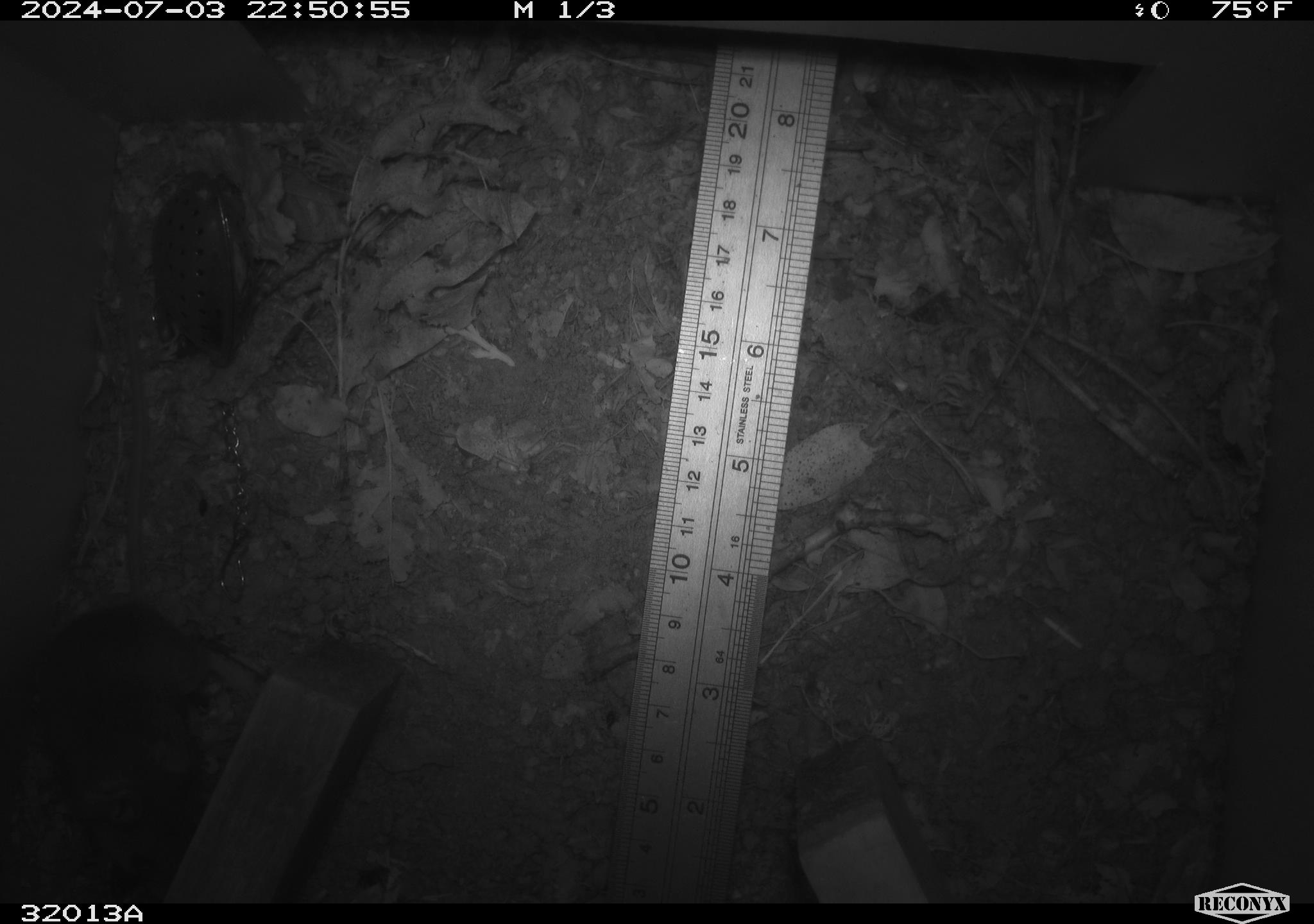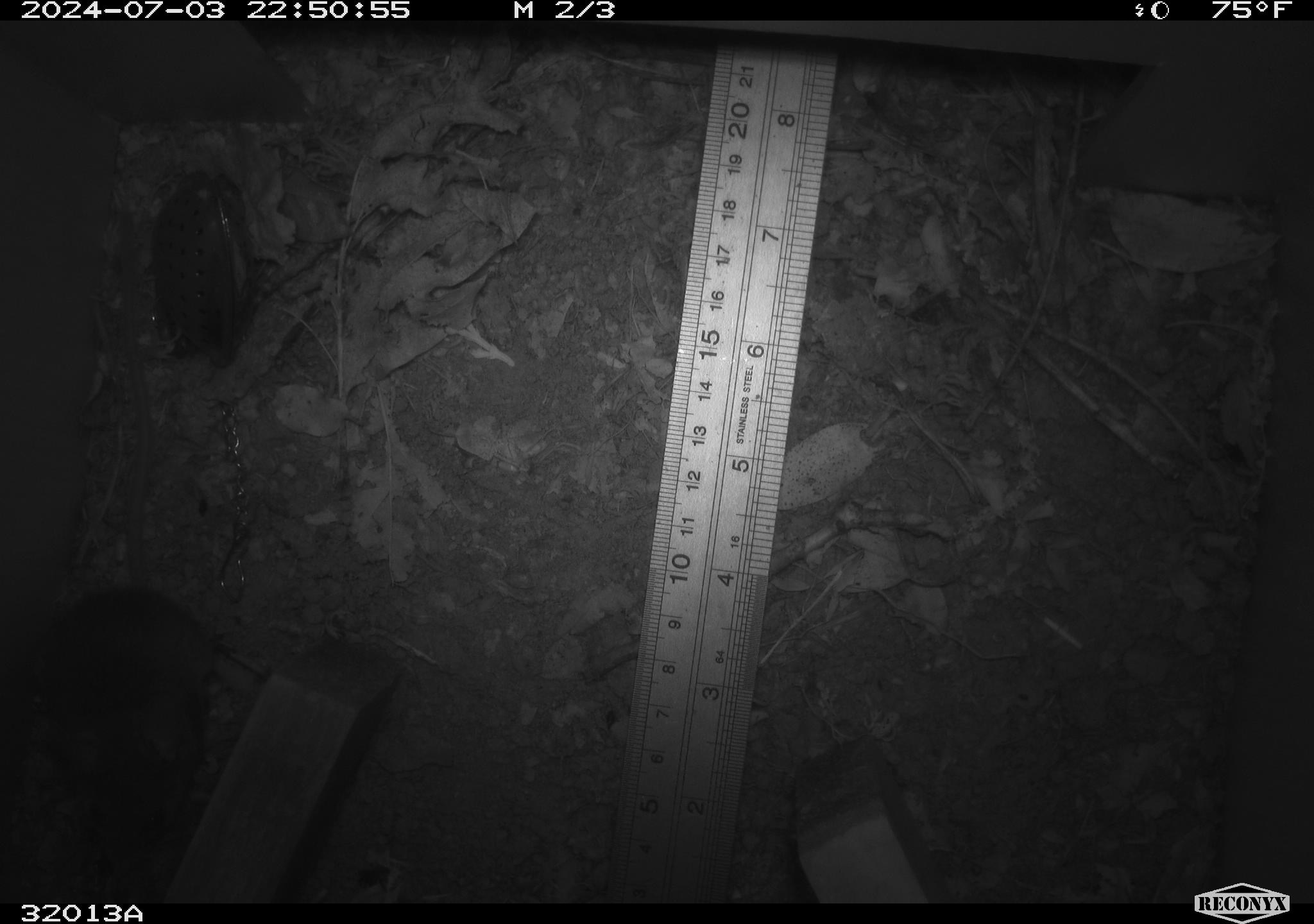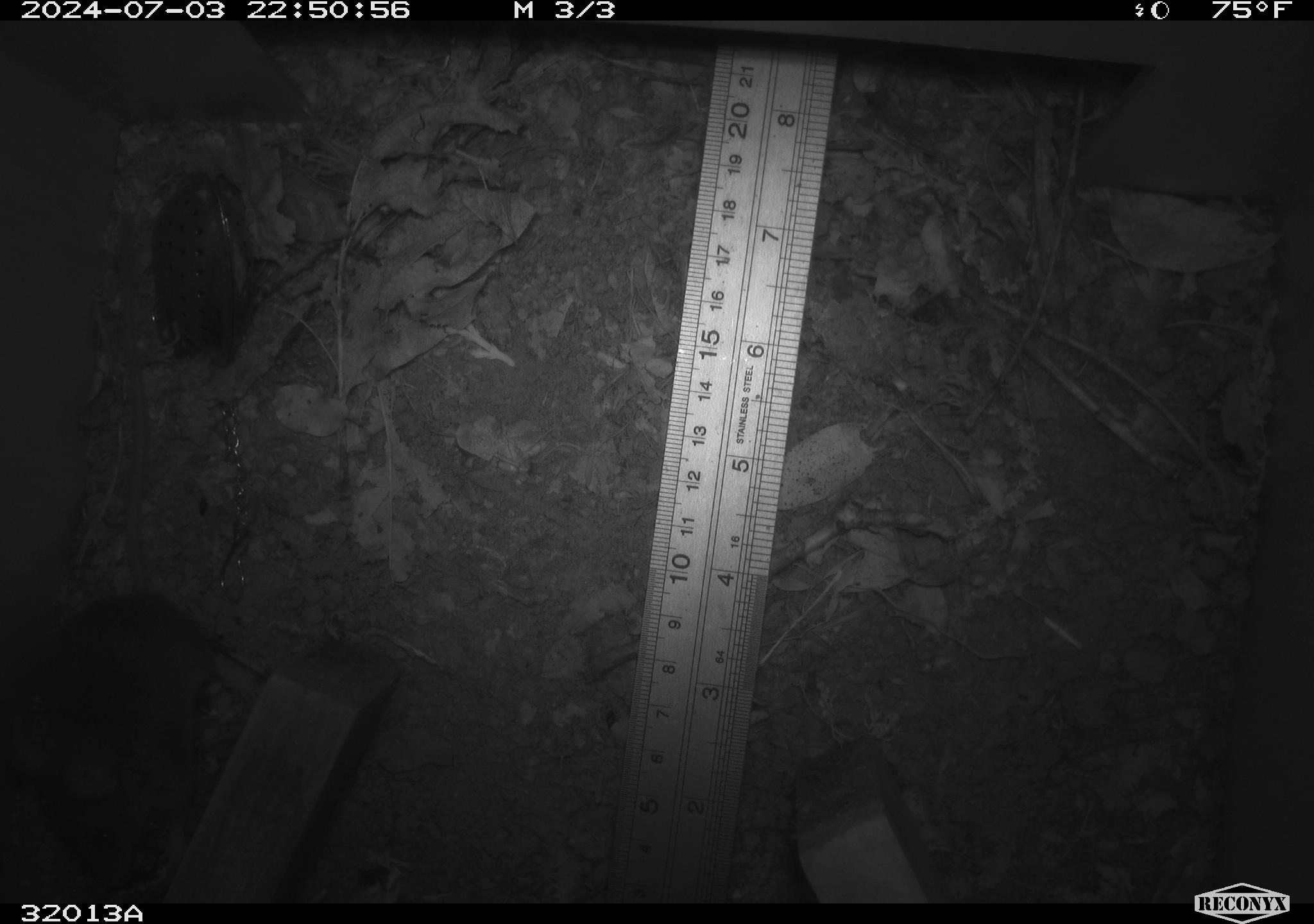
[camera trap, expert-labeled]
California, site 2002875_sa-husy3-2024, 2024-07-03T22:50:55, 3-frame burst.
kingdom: Animalia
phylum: Chordata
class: Mammalia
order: Rodentia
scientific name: Rodentia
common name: rodent